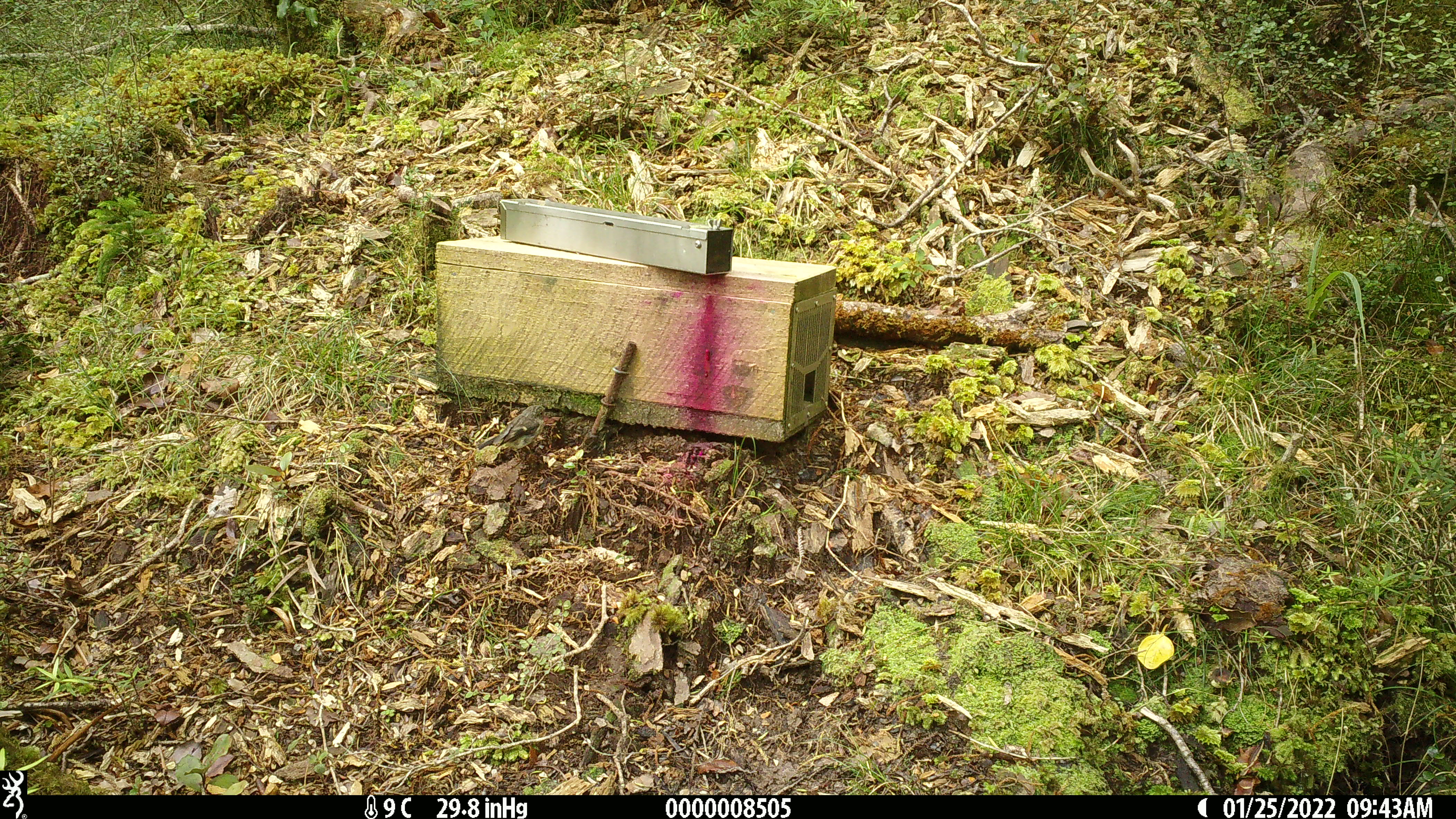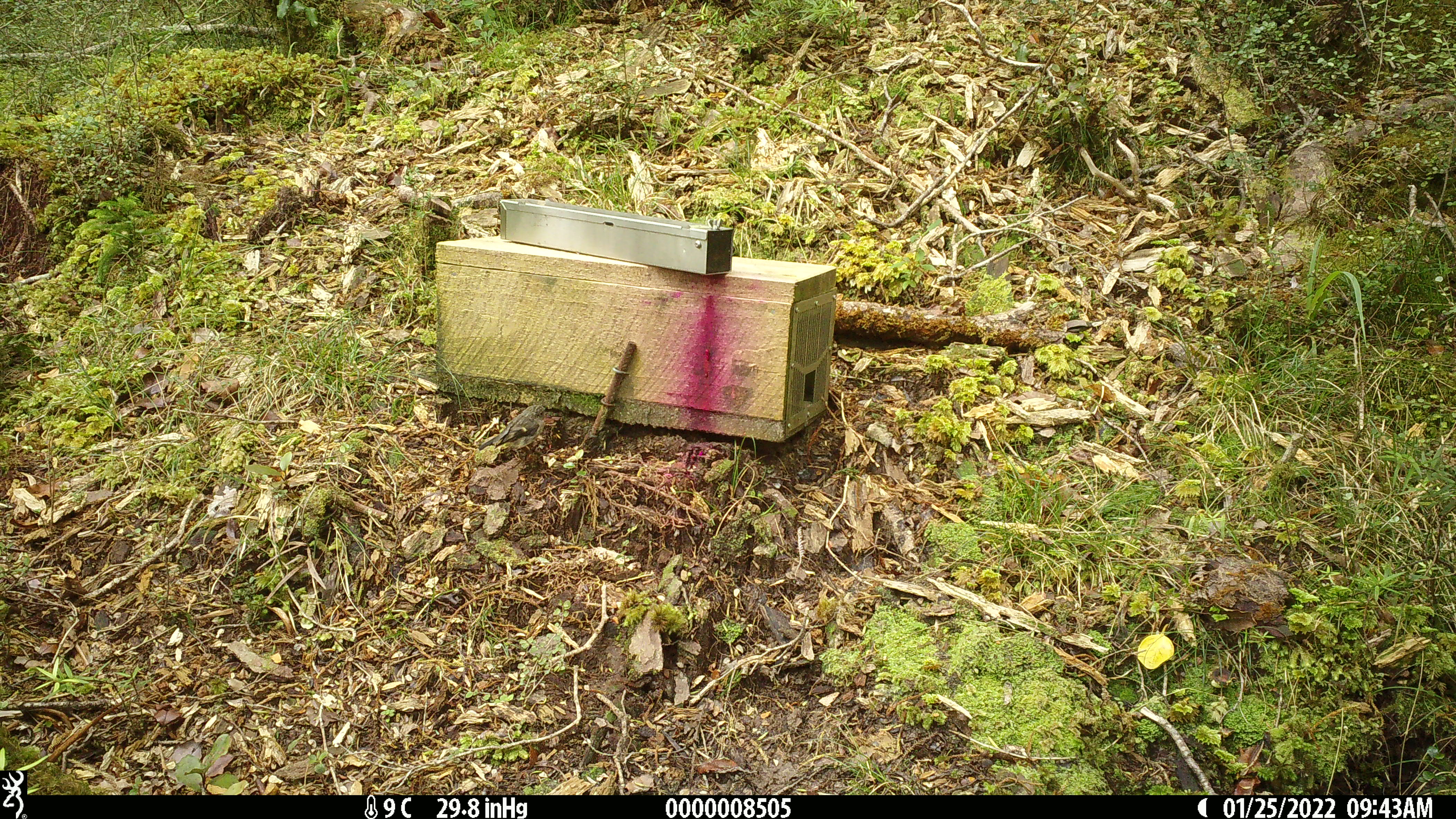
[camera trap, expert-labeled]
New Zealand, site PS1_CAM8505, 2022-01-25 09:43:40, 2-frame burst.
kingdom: Animalia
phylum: Chordata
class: Aves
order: Passeriformes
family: Petroicidae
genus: Petroica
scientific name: Petroica macrocephala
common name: tomtit